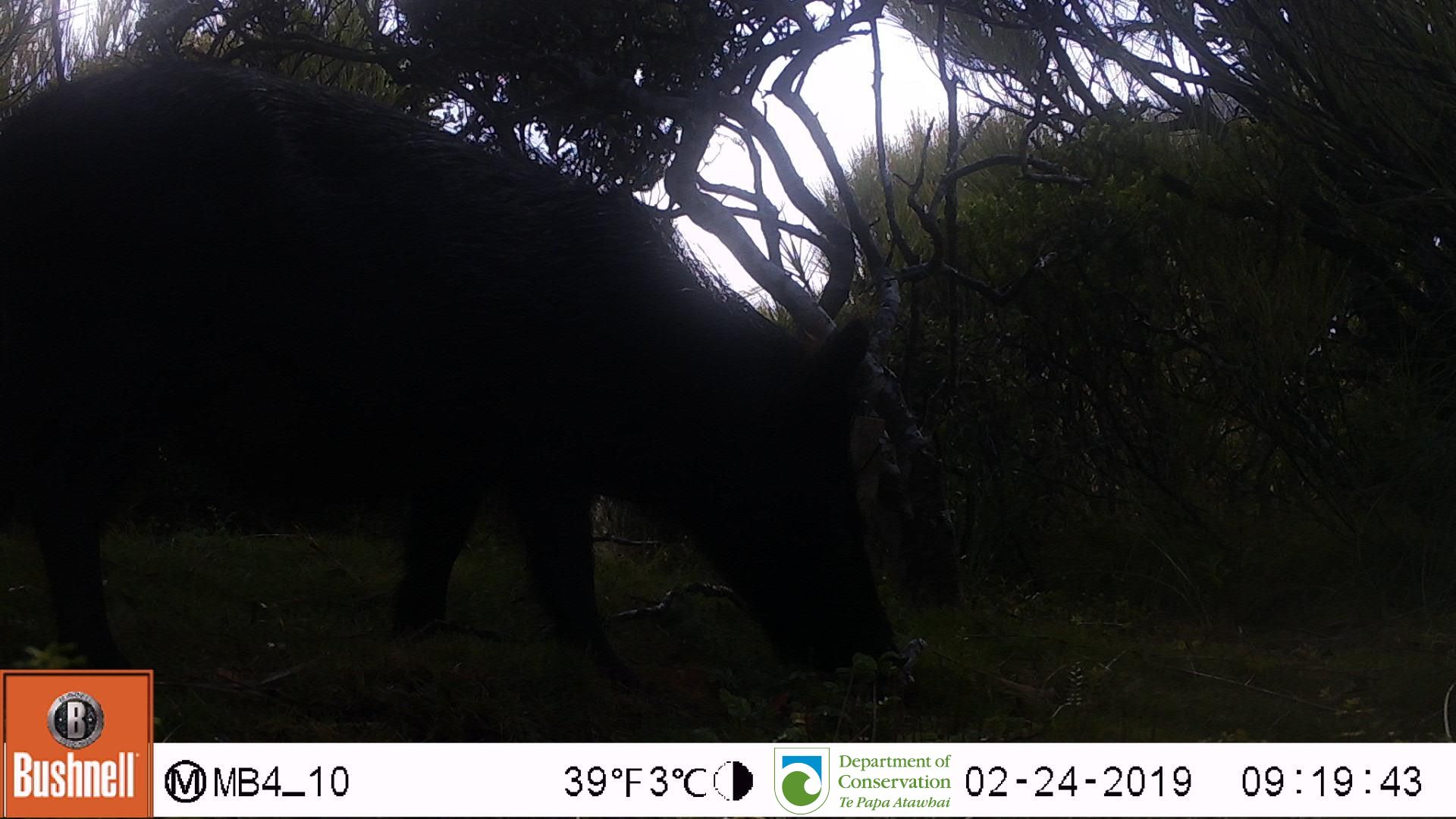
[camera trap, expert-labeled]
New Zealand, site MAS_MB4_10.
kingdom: Animalia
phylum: Chordata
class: Mammalia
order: Artiodactyla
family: Suidae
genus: Sus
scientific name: Sus scrofa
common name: pig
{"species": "pig (Sus scrofa)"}